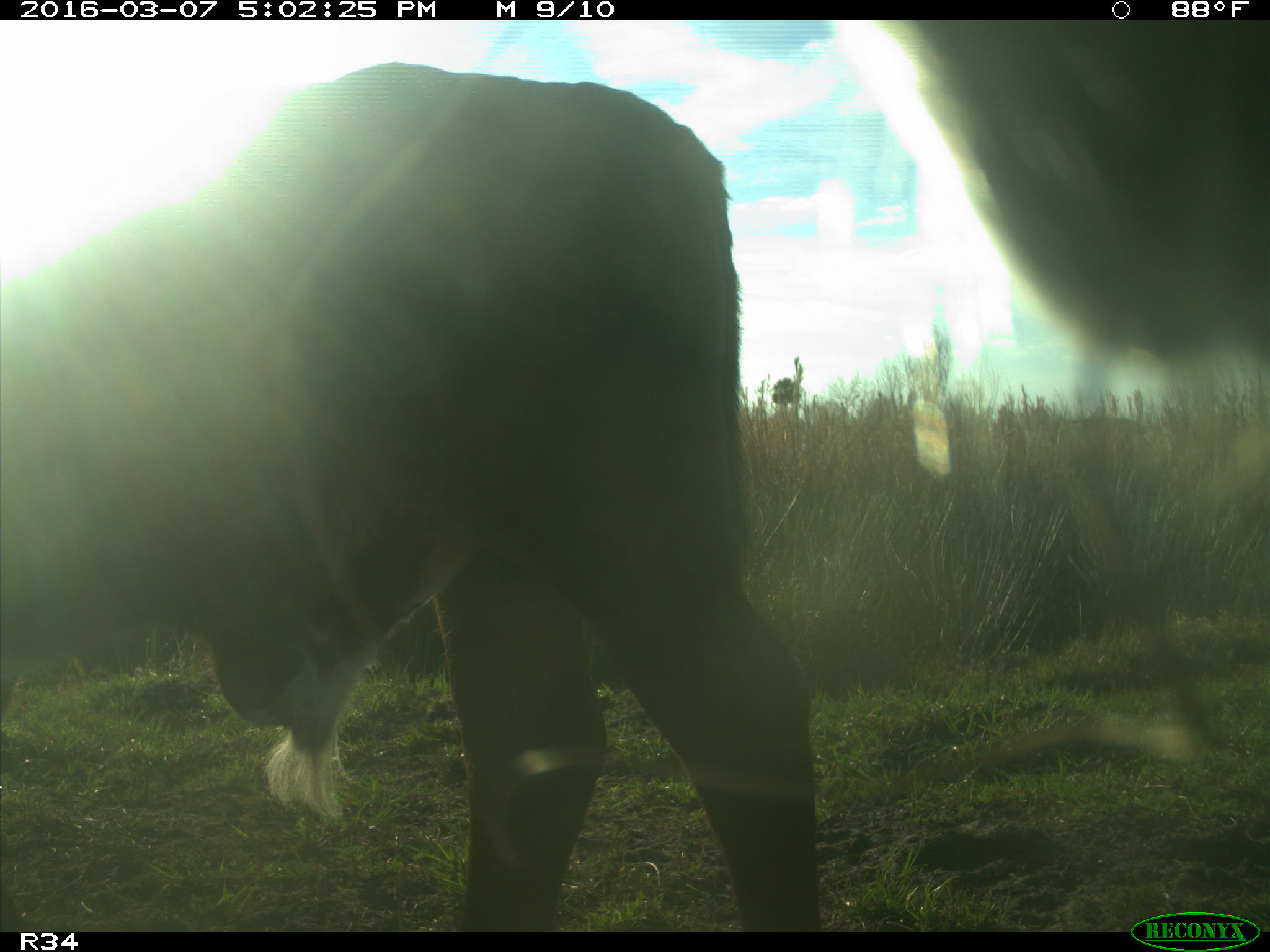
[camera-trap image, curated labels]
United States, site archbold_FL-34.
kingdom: Animalia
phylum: Chordata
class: Mammalia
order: Artiodactyla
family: Bovidae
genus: Bos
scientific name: Bos taurus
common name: domestic cow